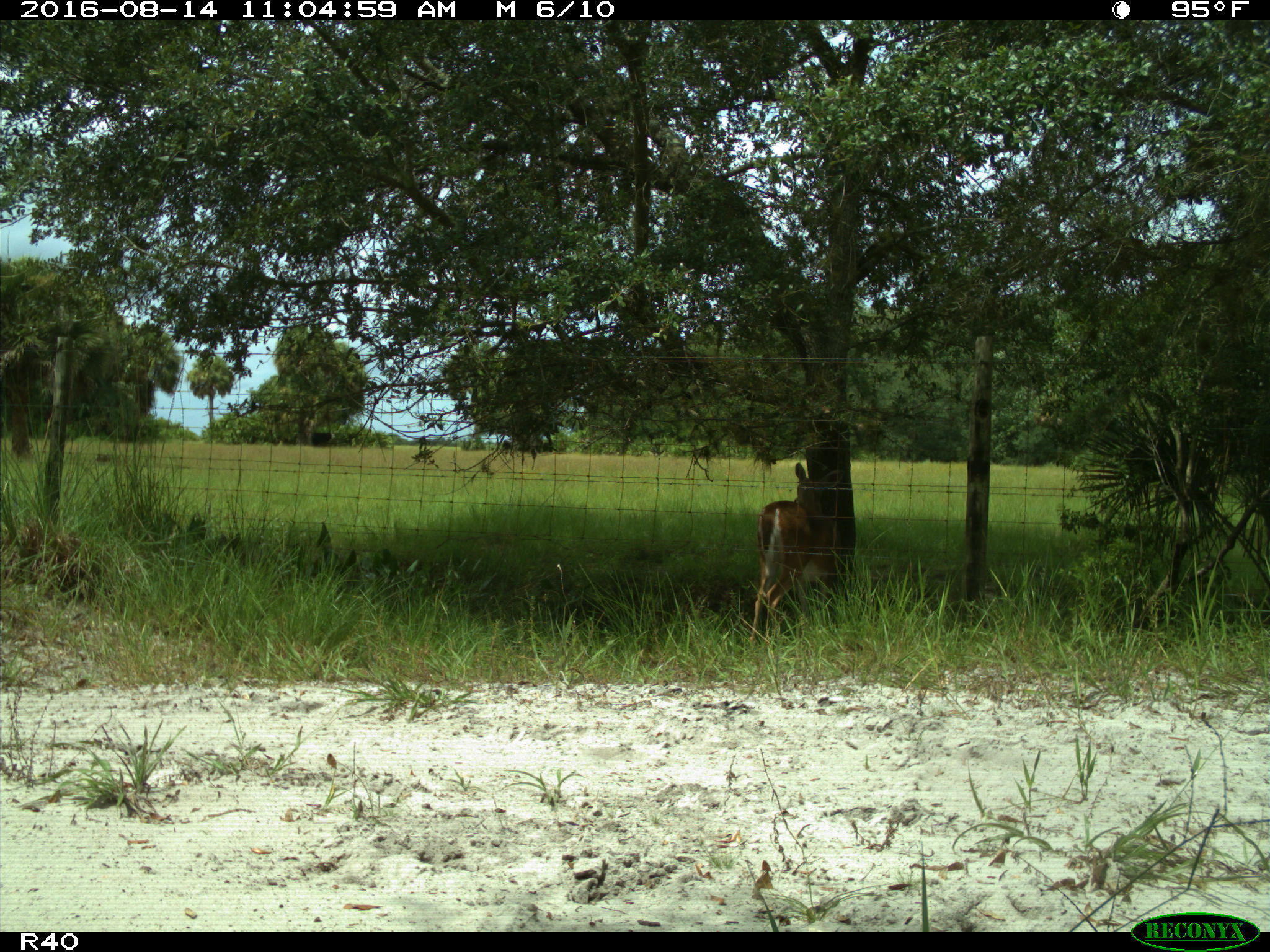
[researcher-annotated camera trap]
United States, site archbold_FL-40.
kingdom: Animalia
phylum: Chordata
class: Mammalia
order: Artiodactyla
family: Bovidae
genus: Bos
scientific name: Bos taurus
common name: domestic cow